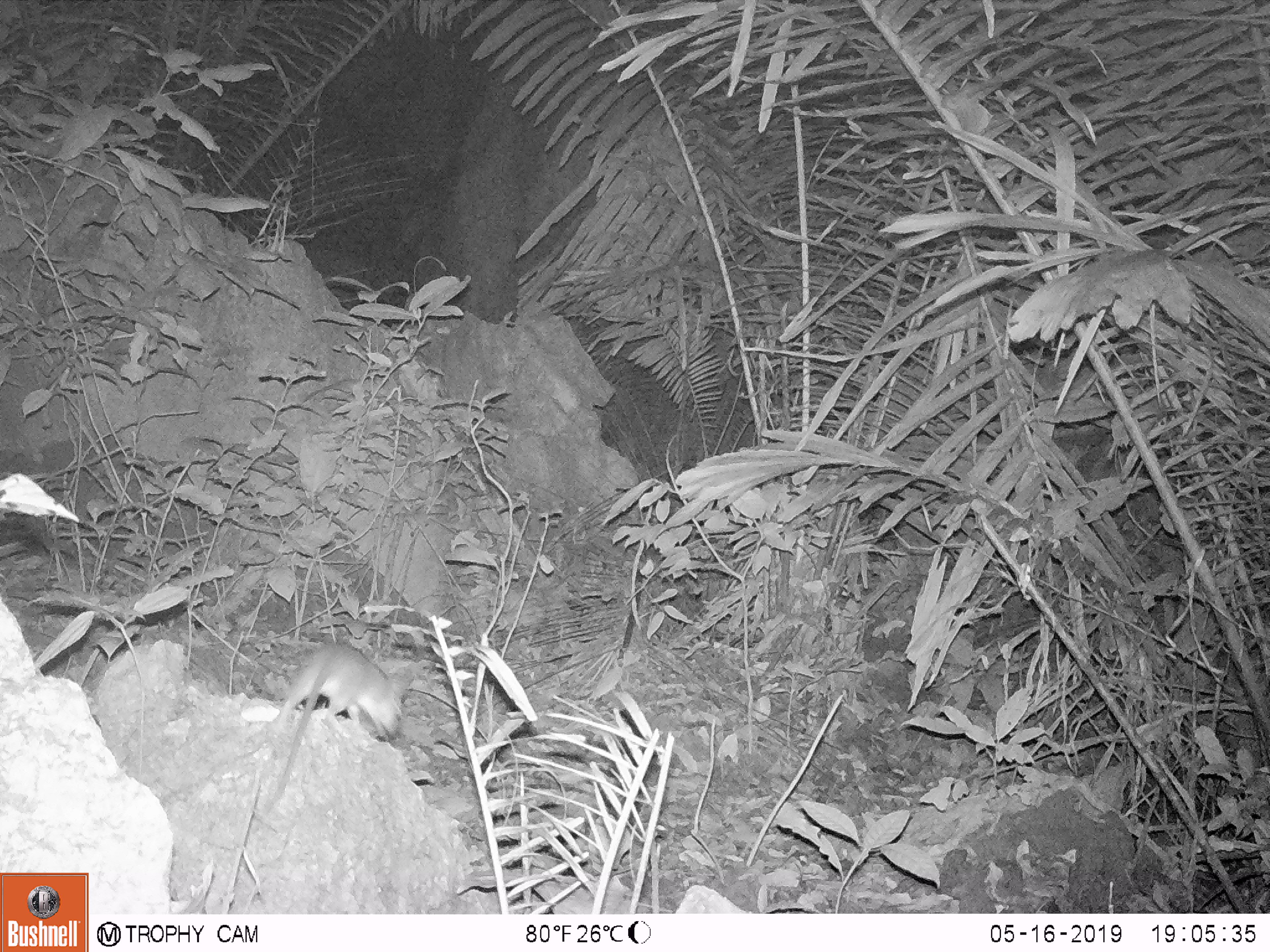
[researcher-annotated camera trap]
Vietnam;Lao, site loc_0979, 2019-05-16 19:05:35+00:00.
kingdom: Animalia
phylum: Chordata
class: Mammalia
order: Rodentia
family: Muridae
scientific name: Muridae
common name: old-world mice and rats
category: unidentified murid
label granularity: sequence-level